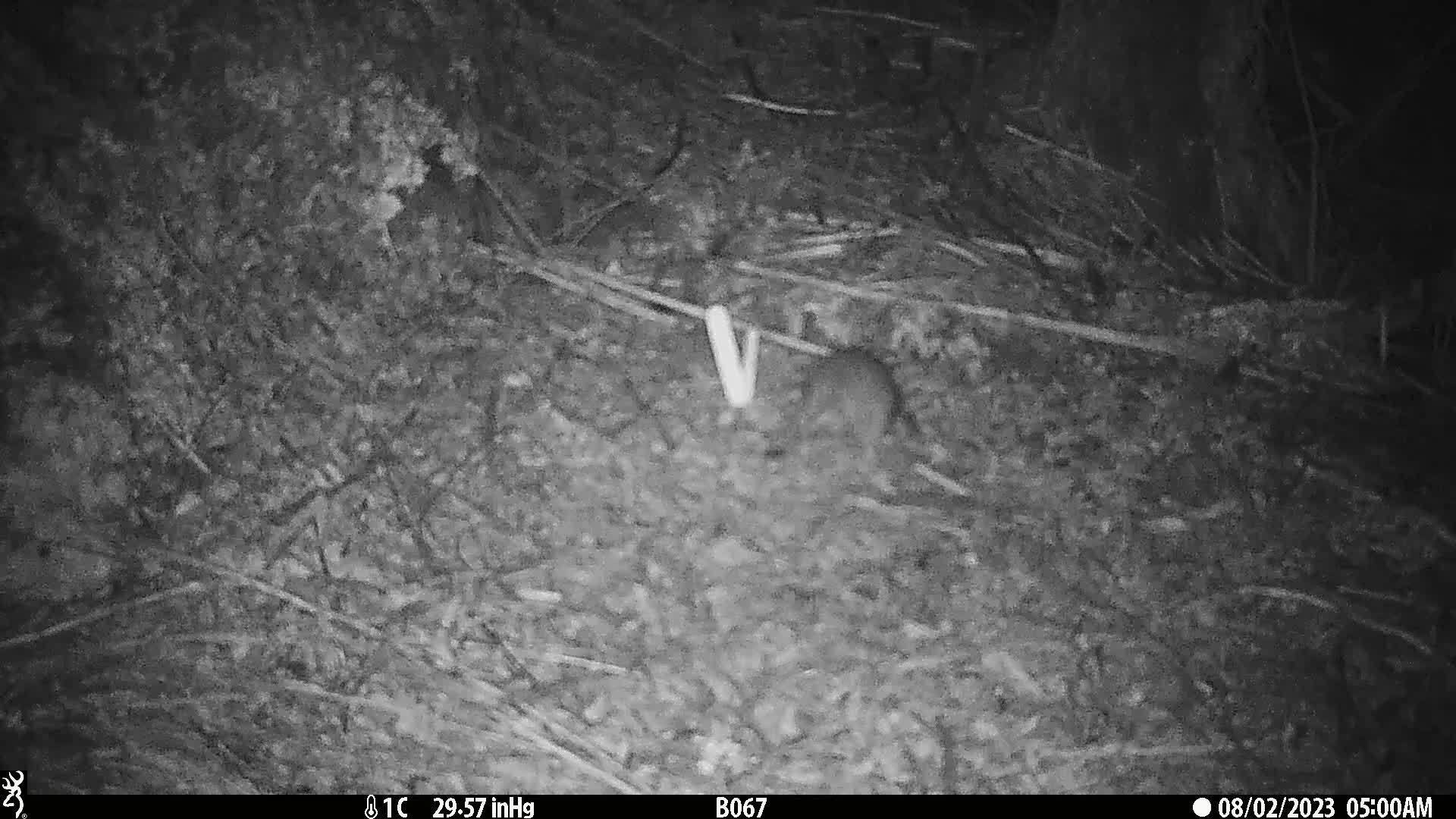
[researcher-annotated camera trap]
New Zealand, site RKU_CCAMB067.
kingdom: Animalia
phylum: Chordata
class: Mammalia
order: Rodentia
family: Muridae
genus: Rattus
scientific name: Rattus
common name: rat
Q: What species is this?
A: Rat (Rattus).